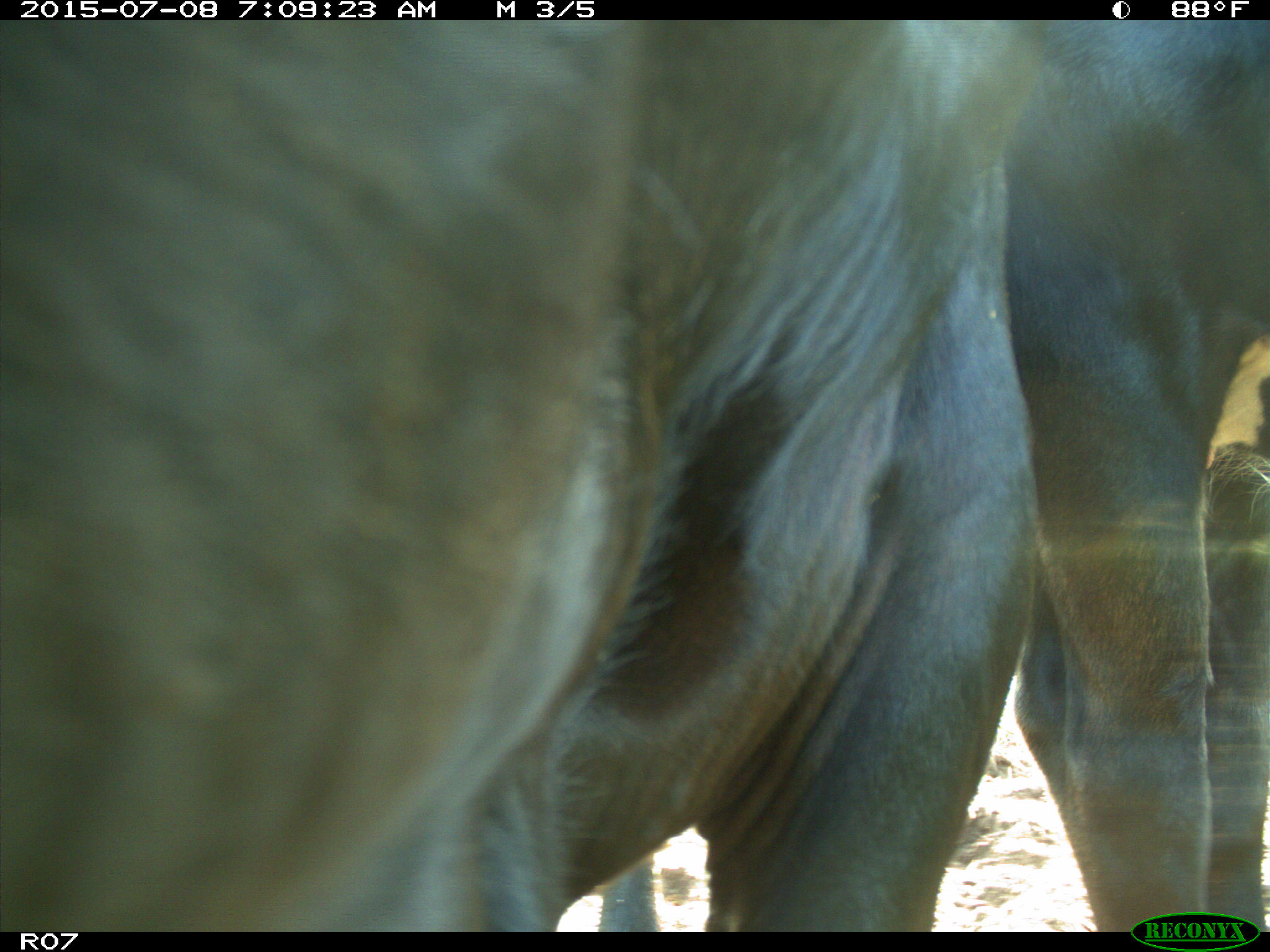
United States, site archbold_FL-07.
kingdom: Animalia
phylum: Chordata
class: Mammalia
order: Artiodactyla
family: Bovidae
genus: Bos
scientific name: Bos taurus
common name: domestic cow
Bos taurus (domestic cow).